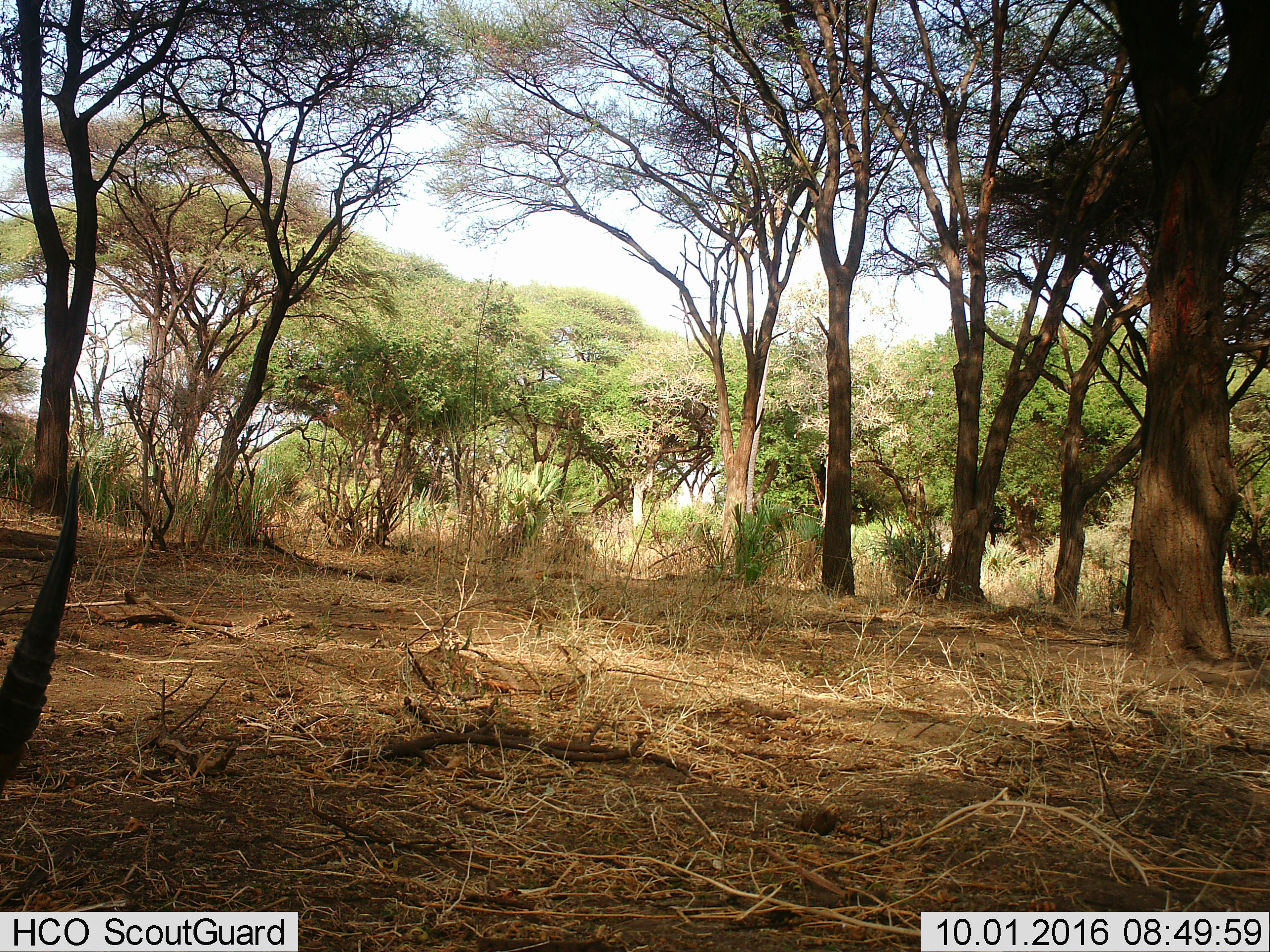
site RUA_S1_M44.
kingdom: Animalia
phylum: Chordata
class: Mammalia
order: Artiodactyla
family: Bovidae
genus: Aepyceros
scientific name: Aepyceros melampus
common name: impala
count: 1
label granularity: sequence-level